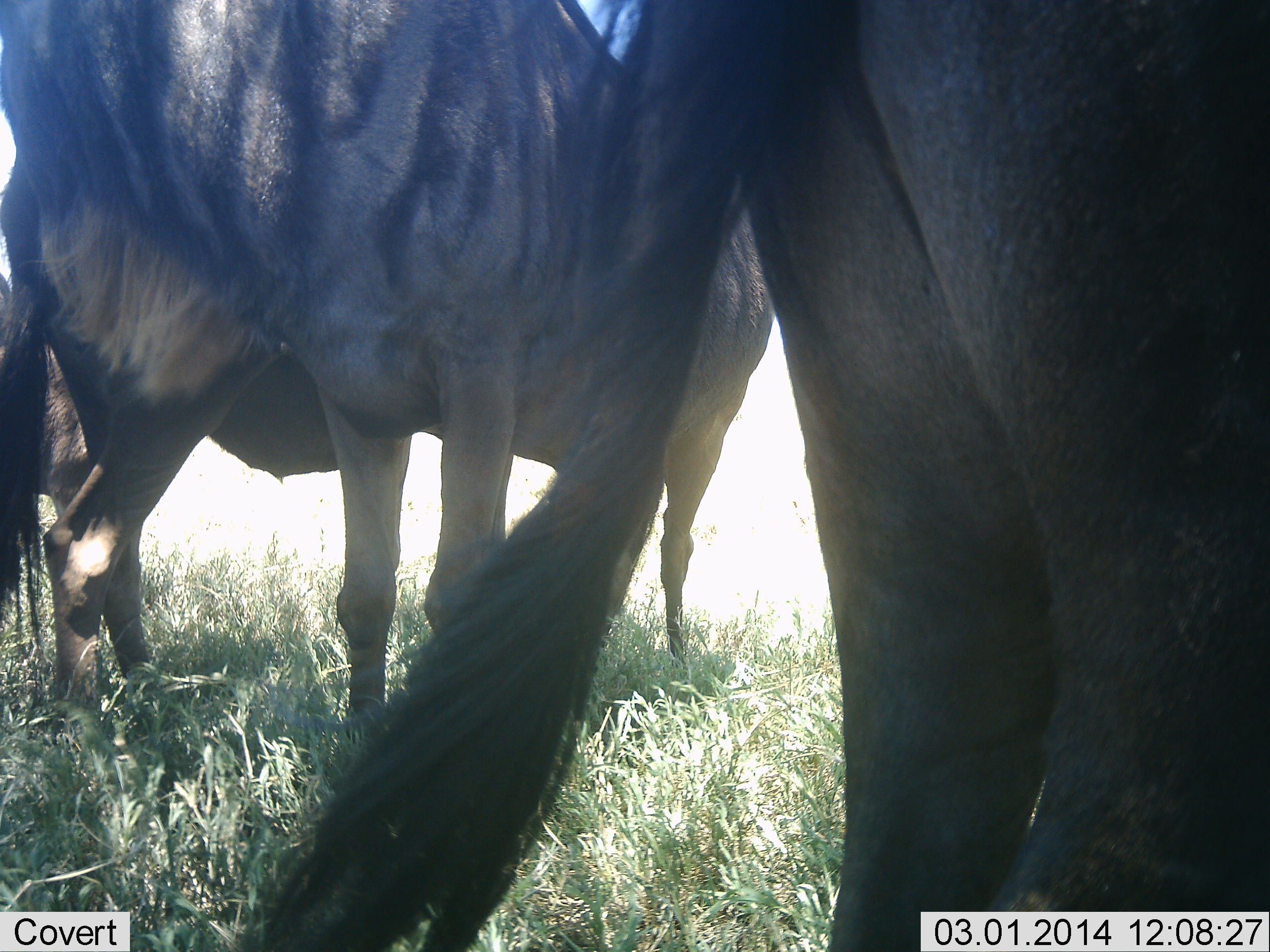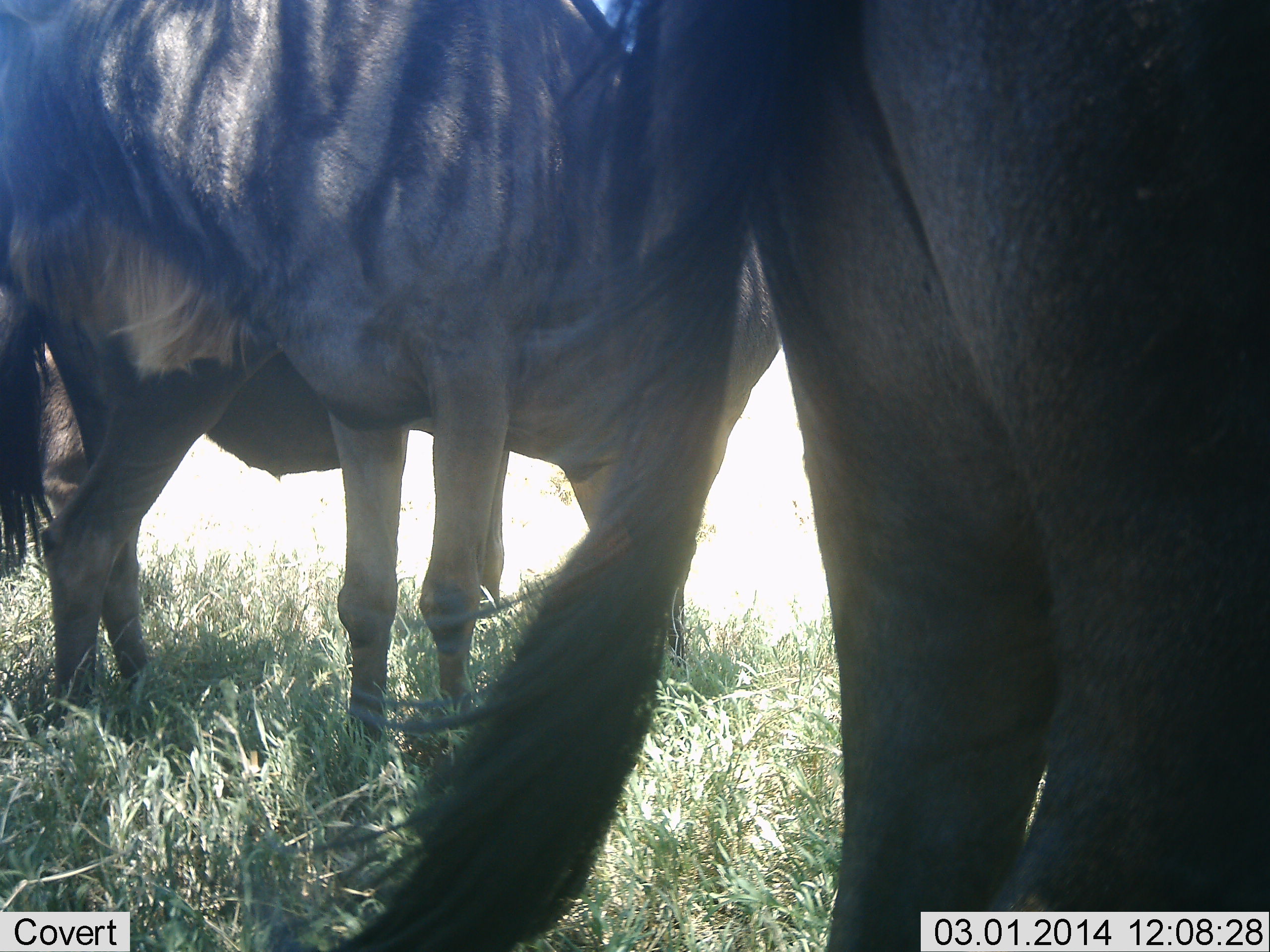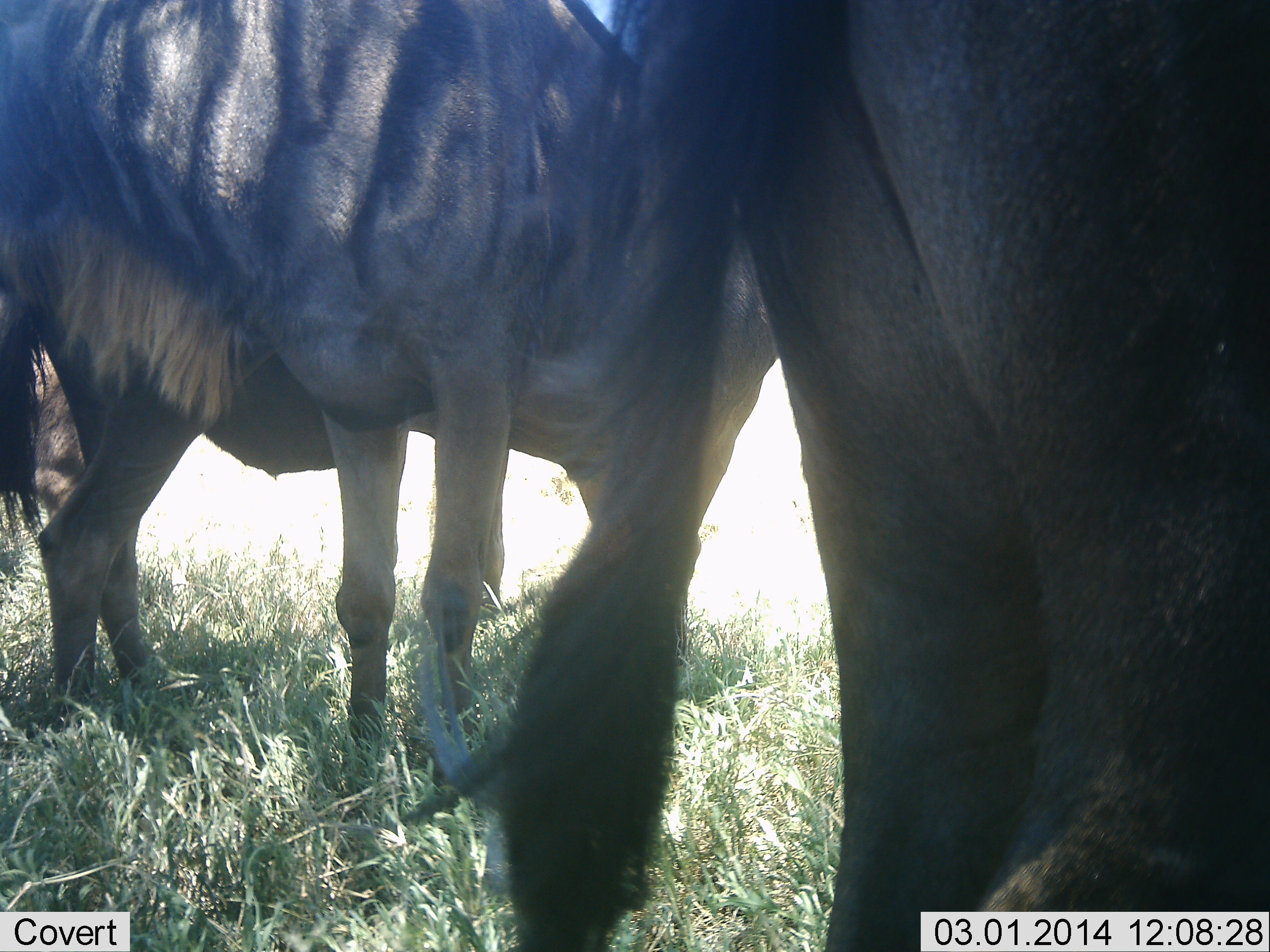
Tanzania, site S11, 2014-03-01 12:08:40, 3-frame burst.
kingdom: Animalia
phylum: Chordata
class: Mammalia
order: Artiodactyla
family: Bovidae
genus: Connochaetes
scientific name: Connochaetes taurinus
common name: blue wildebeest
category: wildebeest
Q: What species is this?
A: Wildebeest (blue wildebeest) (Connochaetes taurinus).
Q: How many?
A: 3.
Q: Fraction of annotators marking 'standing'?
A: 100%.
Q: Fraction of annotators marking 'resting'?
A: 0%.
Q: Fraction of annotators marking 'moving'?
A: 0%.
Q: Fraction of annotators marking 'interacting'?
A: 10%.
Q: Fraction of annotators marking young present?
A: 0%.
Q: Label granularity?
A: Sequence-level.